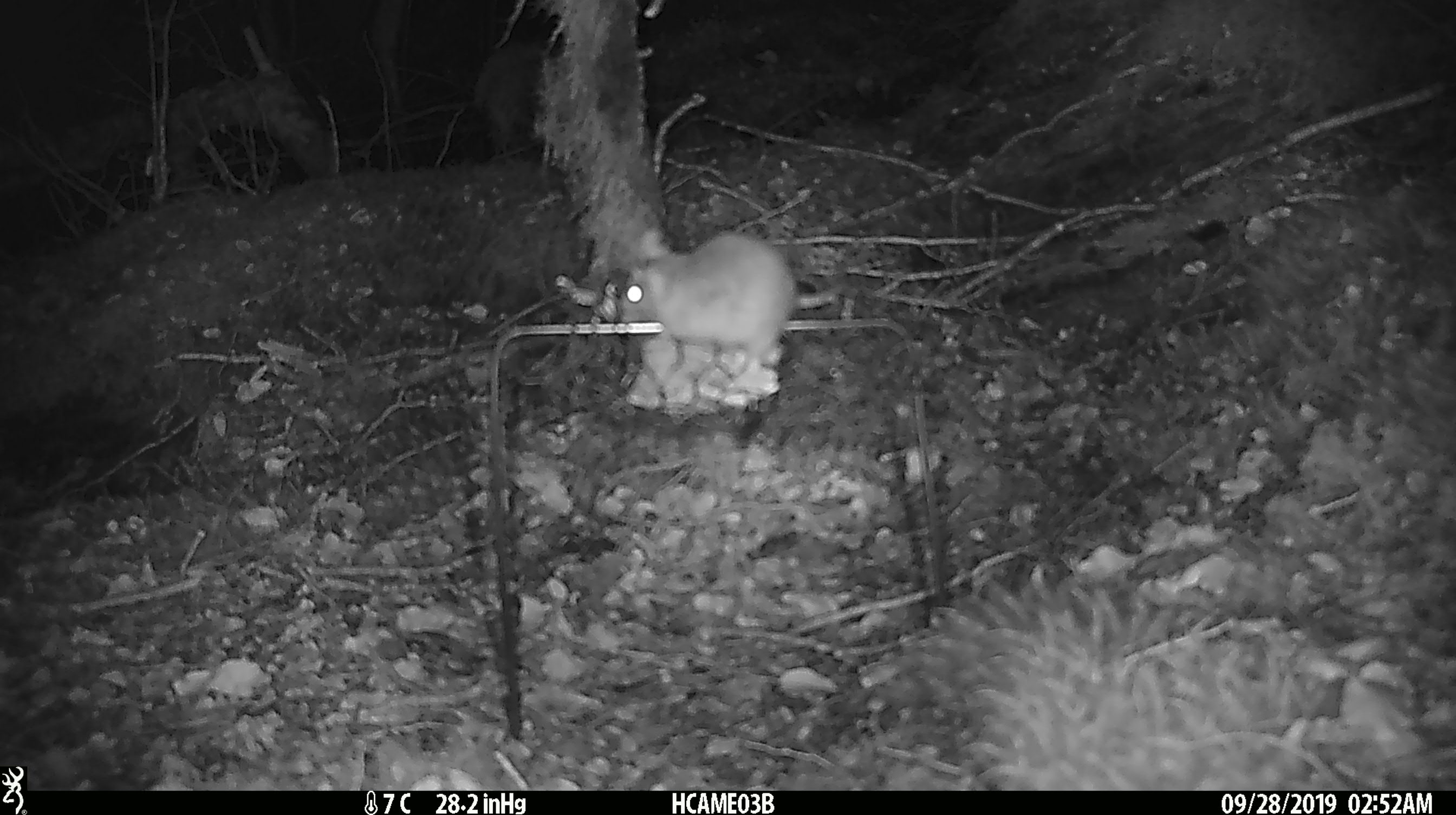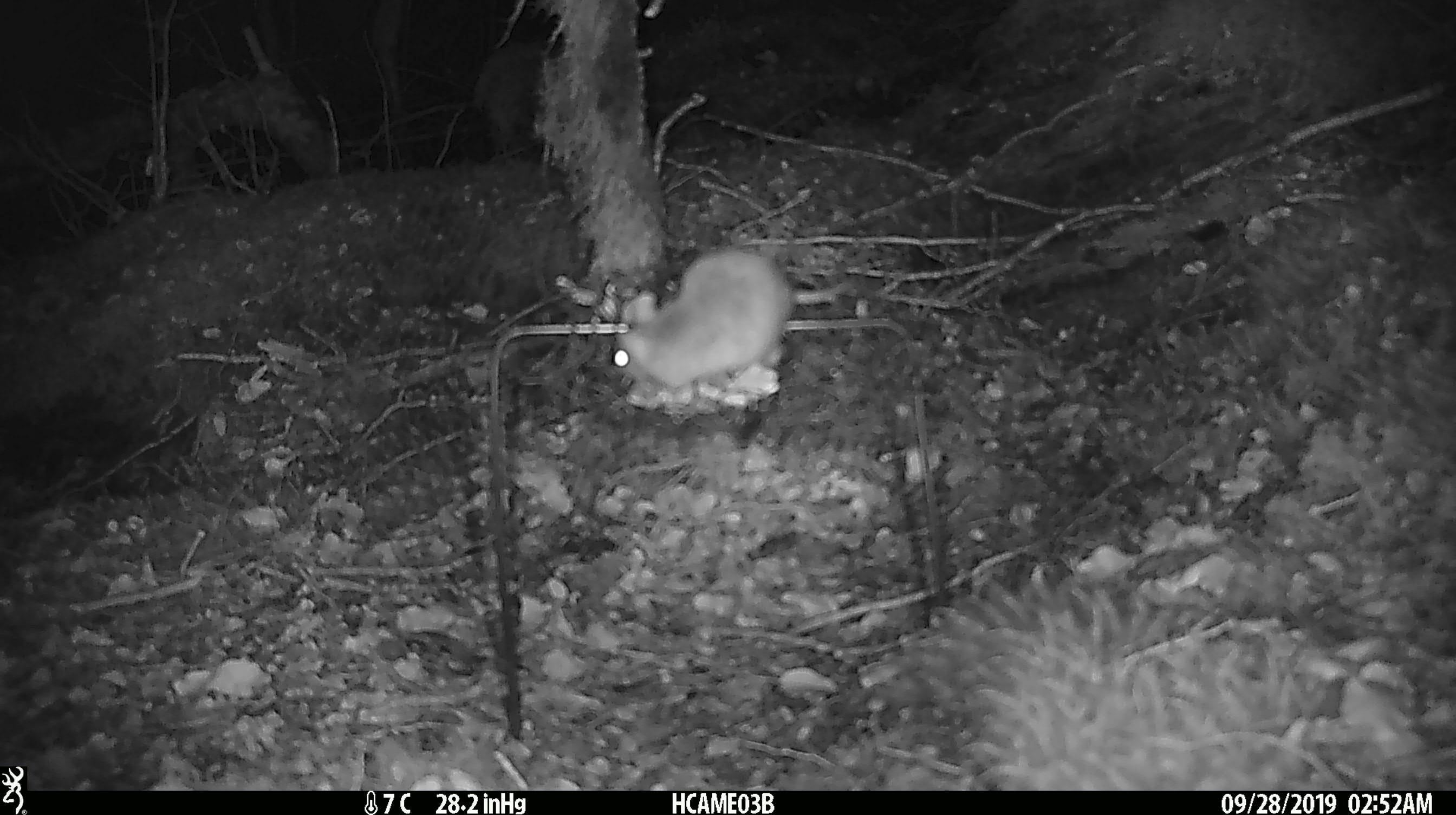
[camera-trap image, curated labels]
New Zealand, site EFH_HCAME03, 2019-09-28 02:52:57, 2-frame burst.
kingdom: Animalia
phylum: Chordata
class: Mammalia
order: Rodentia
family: Muridae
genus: Mus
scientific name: Mus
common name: mouse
Mouse (Mus).